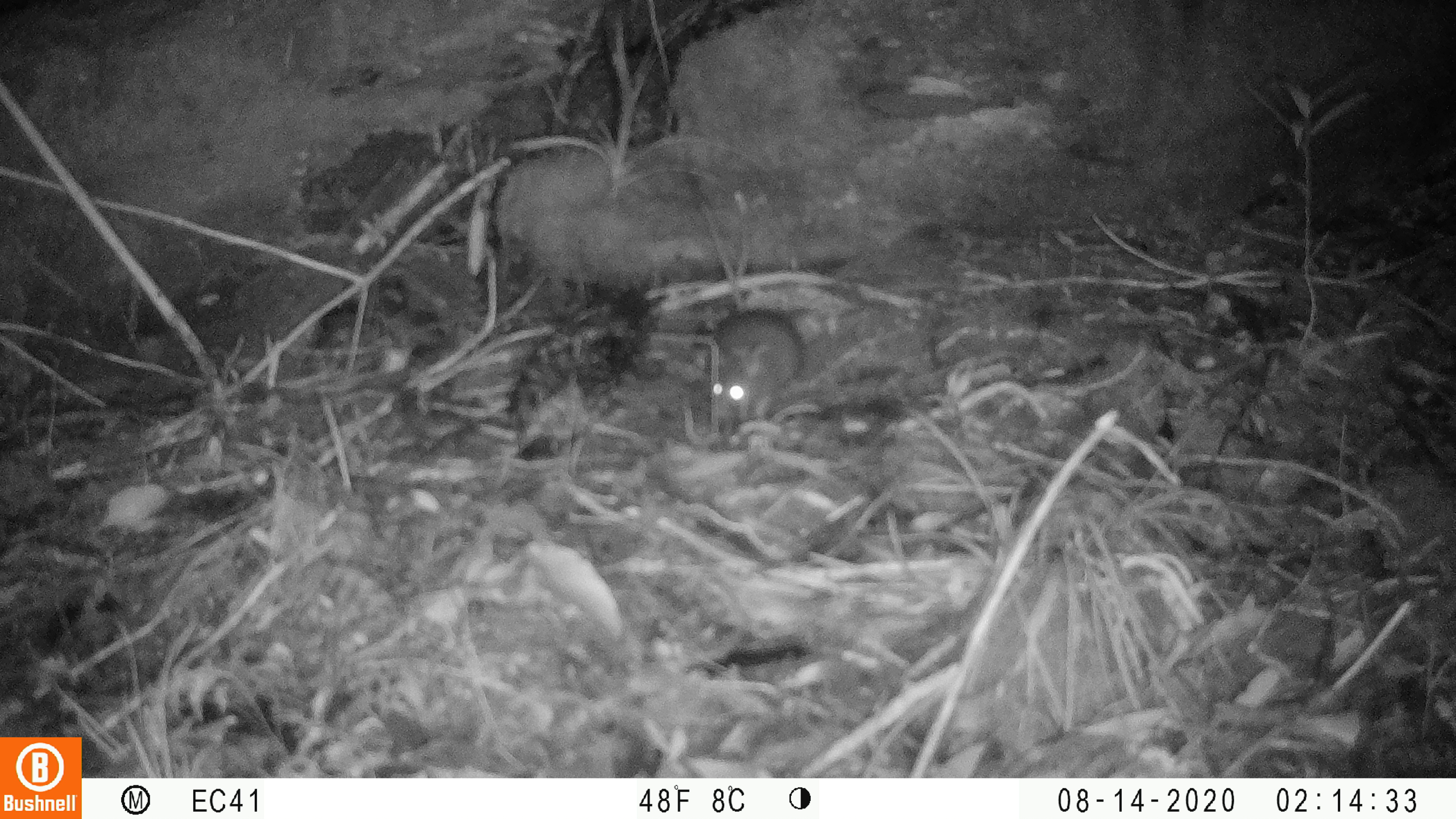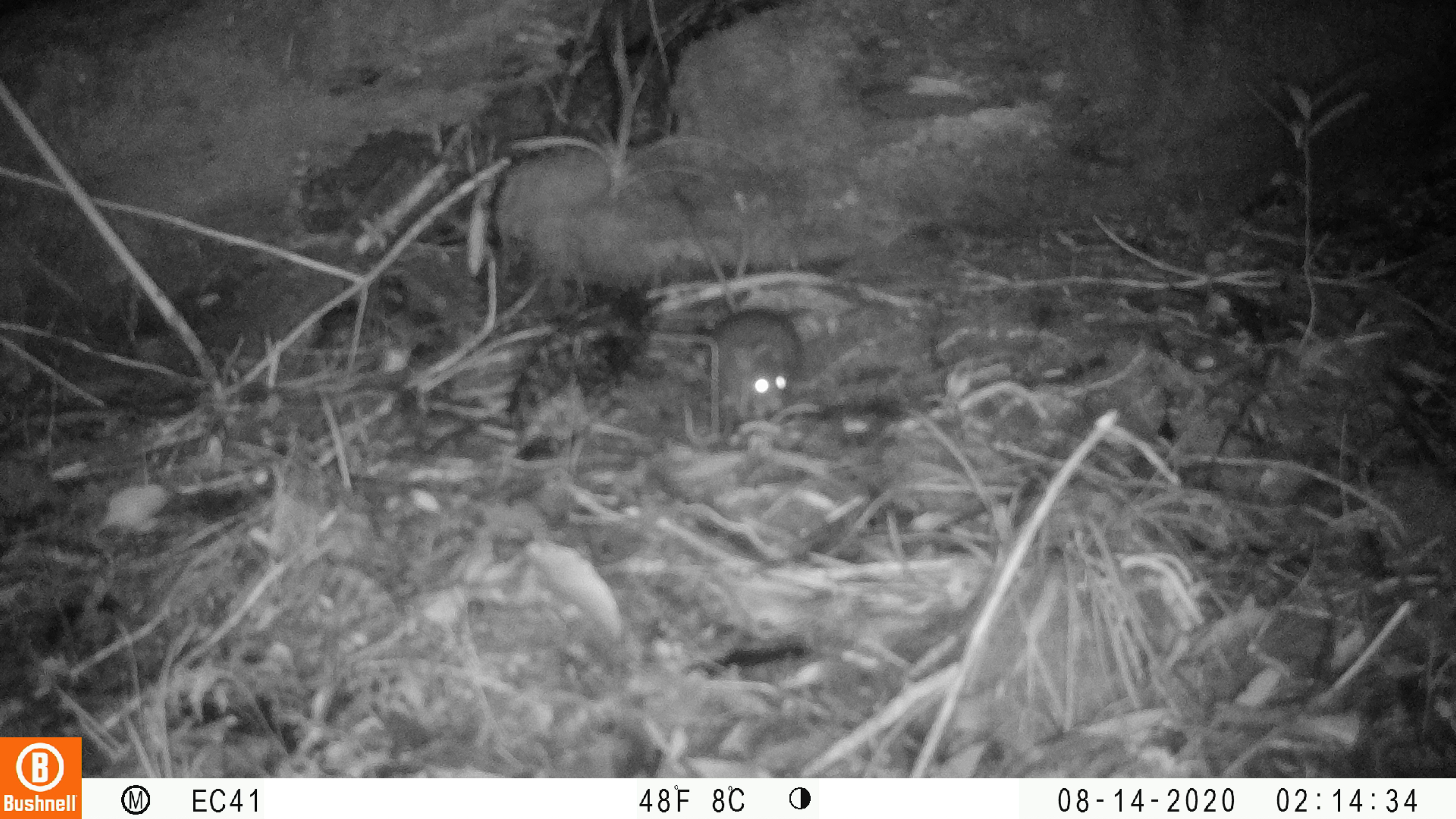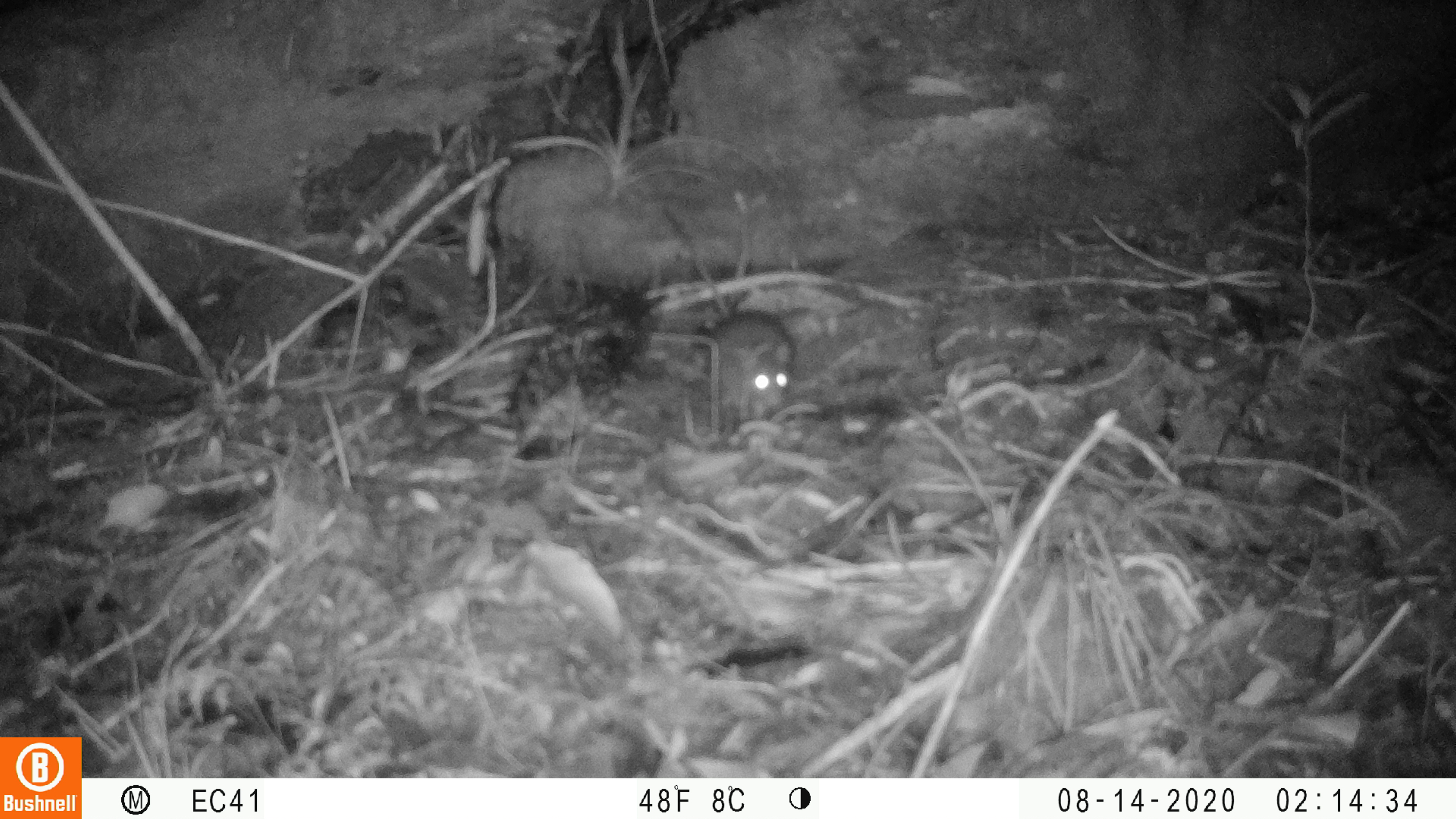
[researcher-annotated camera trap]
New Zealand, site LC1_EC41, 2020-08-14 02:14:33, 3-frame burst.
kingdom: Animalia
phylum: Chordata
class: Mammalia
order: Rodentia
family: Muridae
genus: Rattus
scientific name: Rattus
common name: rat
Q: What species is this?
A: Rat (Rattus).